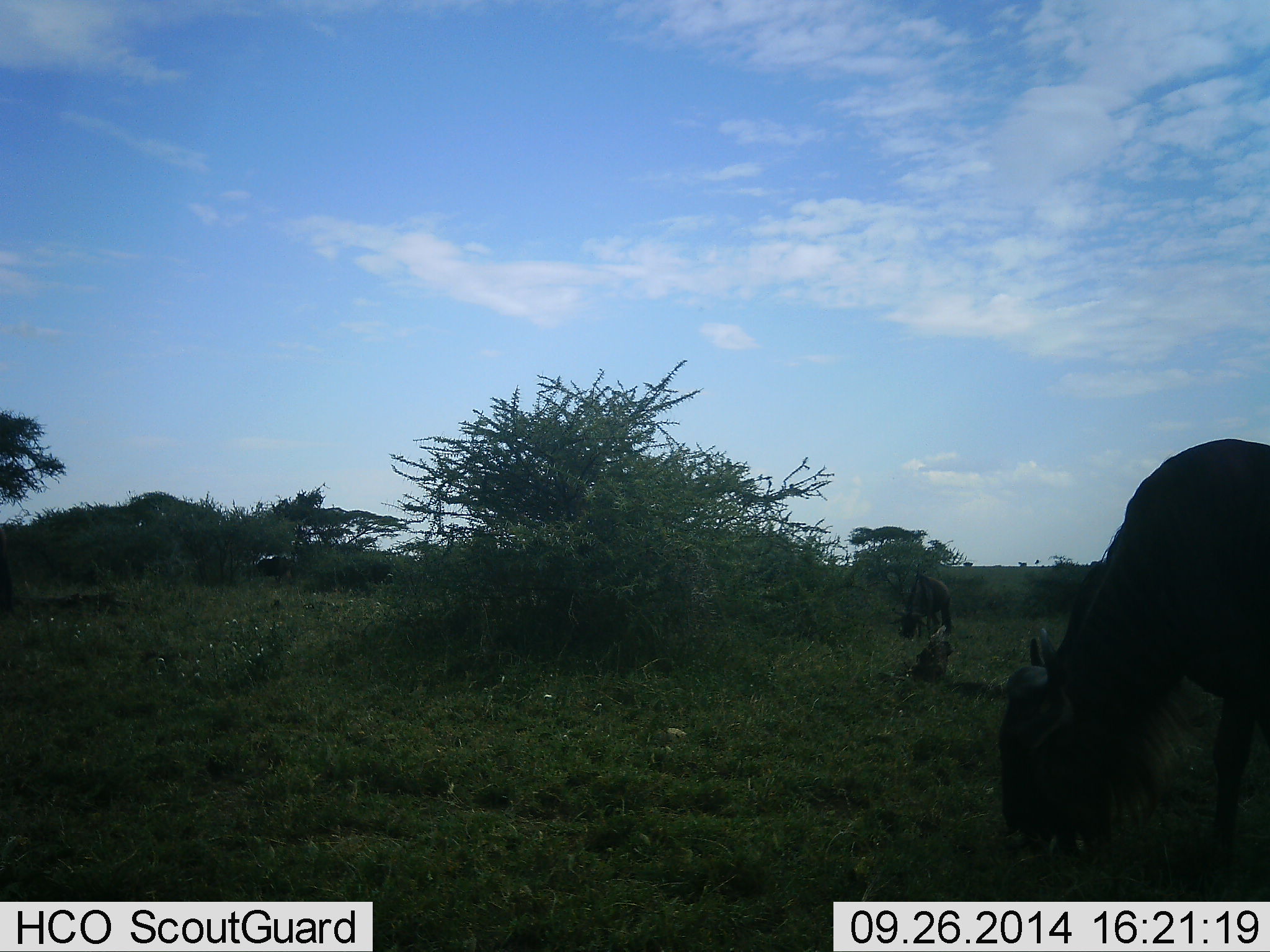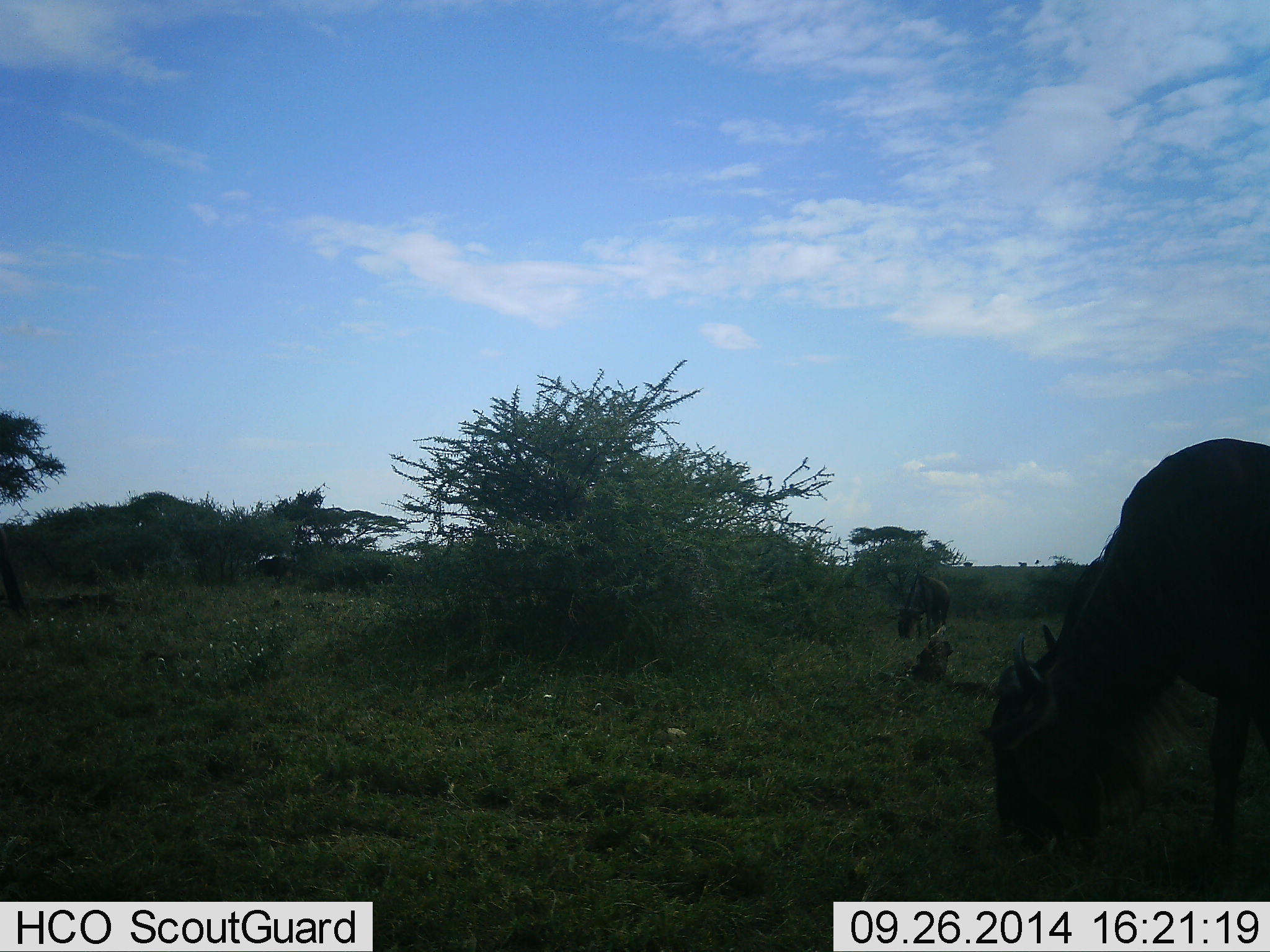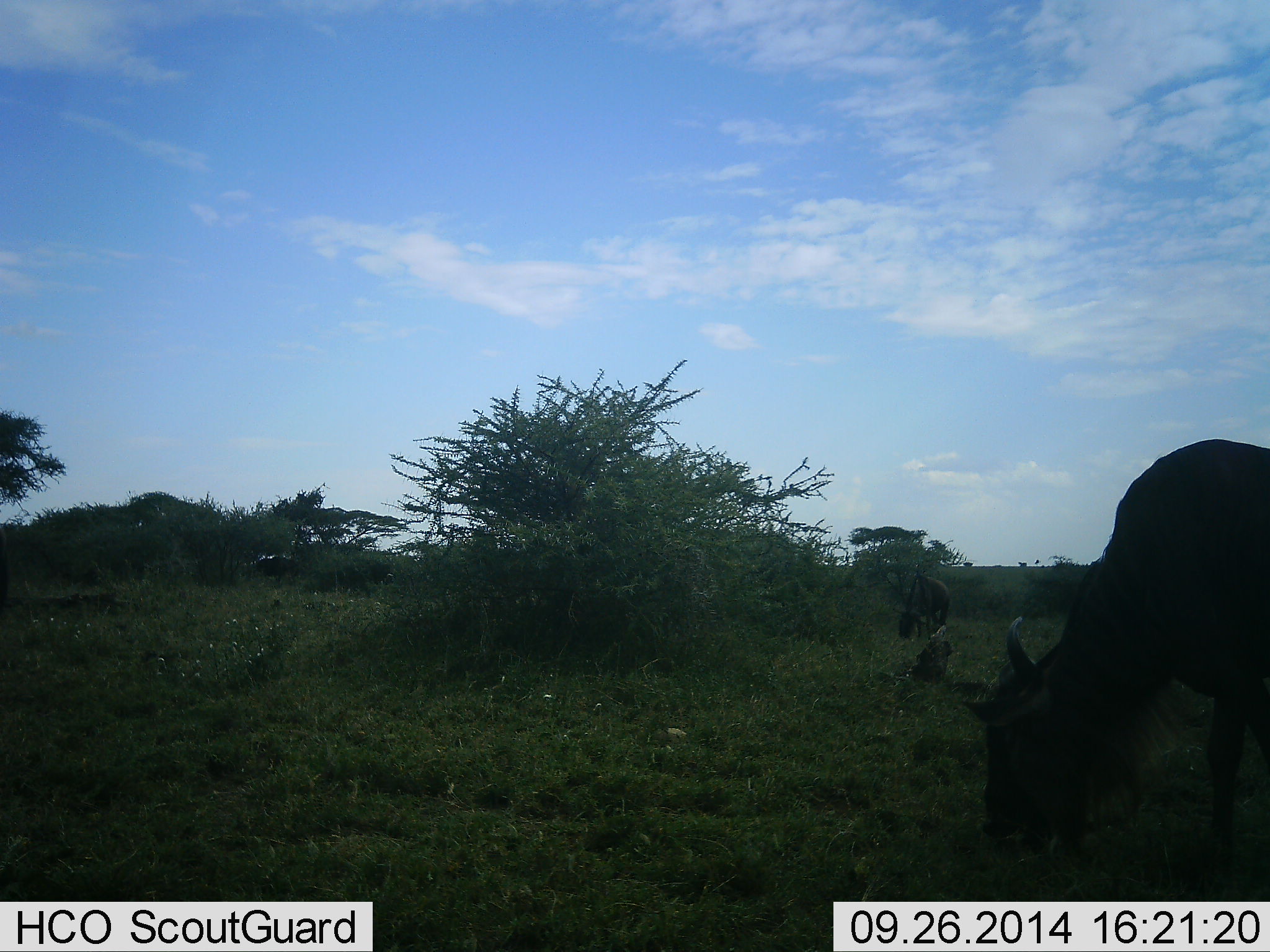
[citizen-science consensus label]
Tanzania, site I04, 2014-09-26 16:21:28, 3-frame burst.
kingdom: Animalia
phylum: Chordata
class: Mammalia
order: Artiodactyla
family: Bovidae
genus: Connochaetes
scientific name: Connochaetes taurinus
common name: blue wildebeest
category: wildebeest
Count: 2.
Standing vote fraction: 40%.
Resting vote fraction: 0%.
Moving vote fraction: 0%.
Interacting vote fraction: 0%.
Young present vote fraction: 0%.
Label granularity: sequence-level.